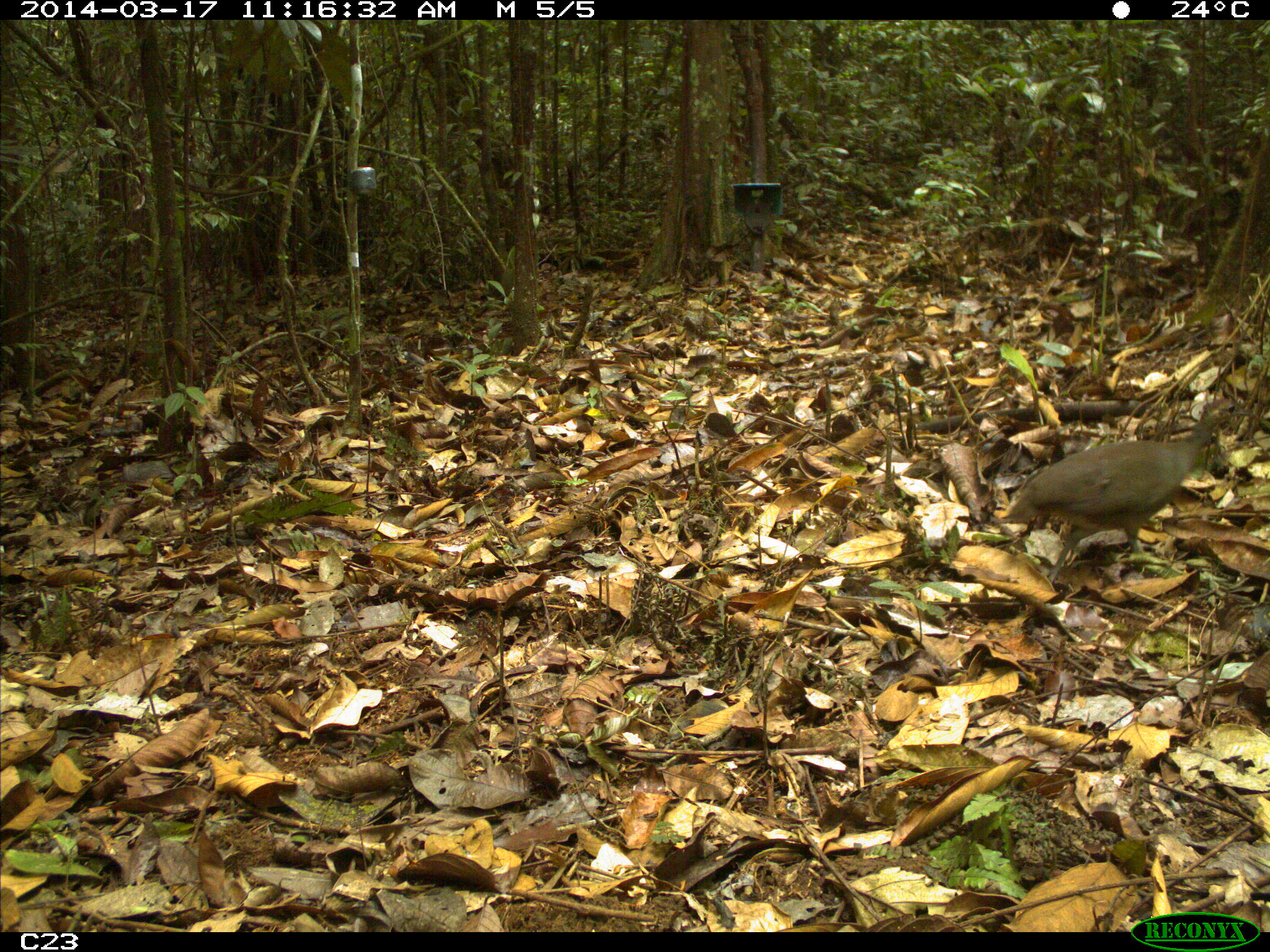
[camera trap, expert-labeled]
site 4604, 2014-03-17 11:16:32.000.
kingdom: Animalia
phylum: Chordata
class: Aves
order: Tinamiformes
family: Tinamidae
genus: Crypturellus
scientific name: Crypturellus soui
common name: little tinamou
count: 1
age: adult